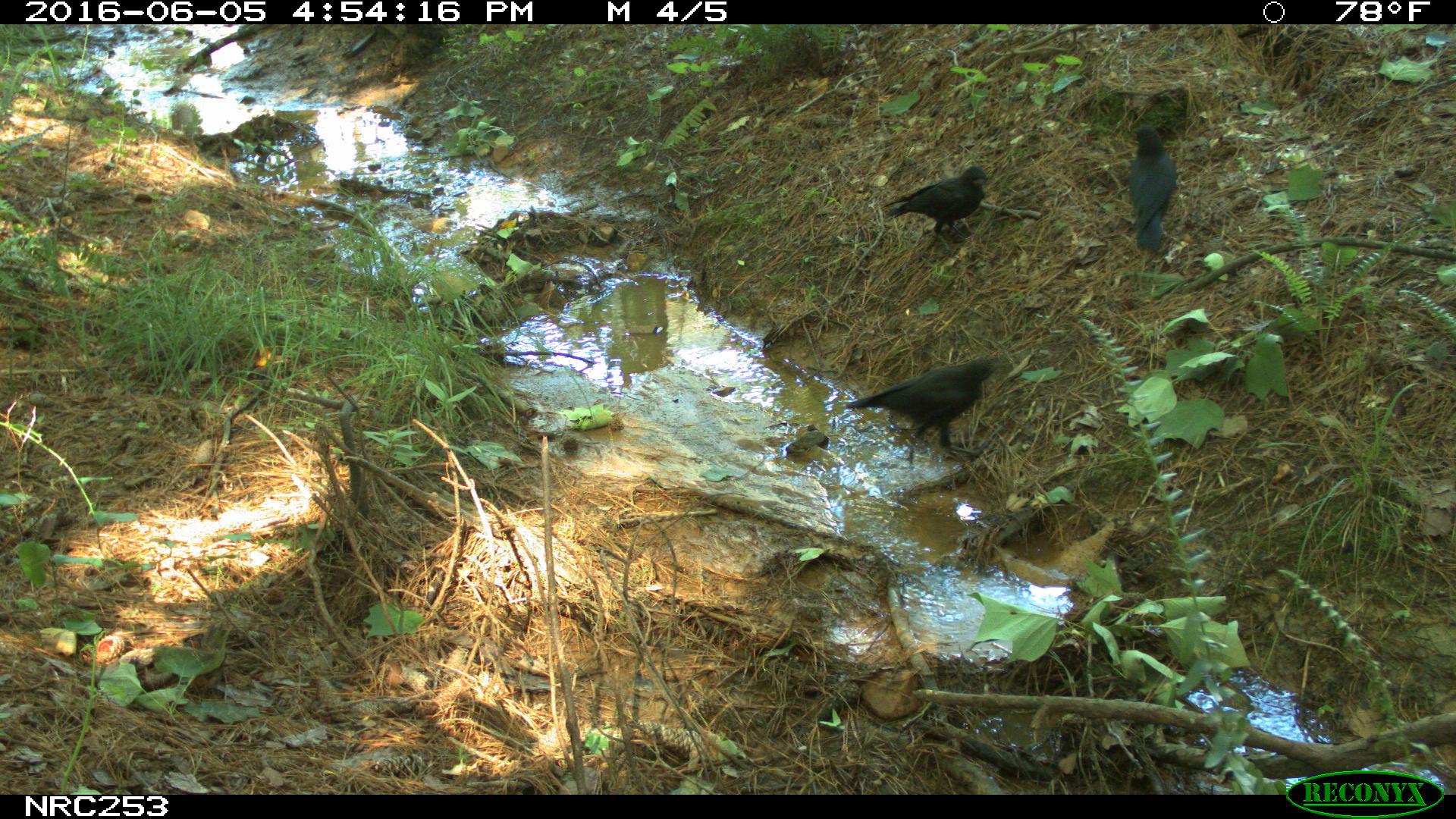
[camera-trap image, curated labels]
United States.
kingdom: Animalia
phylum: Chordata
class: Aves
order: Passeriformes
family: Corvidae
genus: Corvus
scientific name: Corvus brachyrhynchos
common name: american crow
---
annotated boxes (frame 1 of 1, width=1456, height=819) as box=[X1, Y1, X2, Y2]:
American Crow: box=[828, 350, 1004, 445]; box=[885, 161, 991, 237]; box=[1120, 125, 1173, 256]